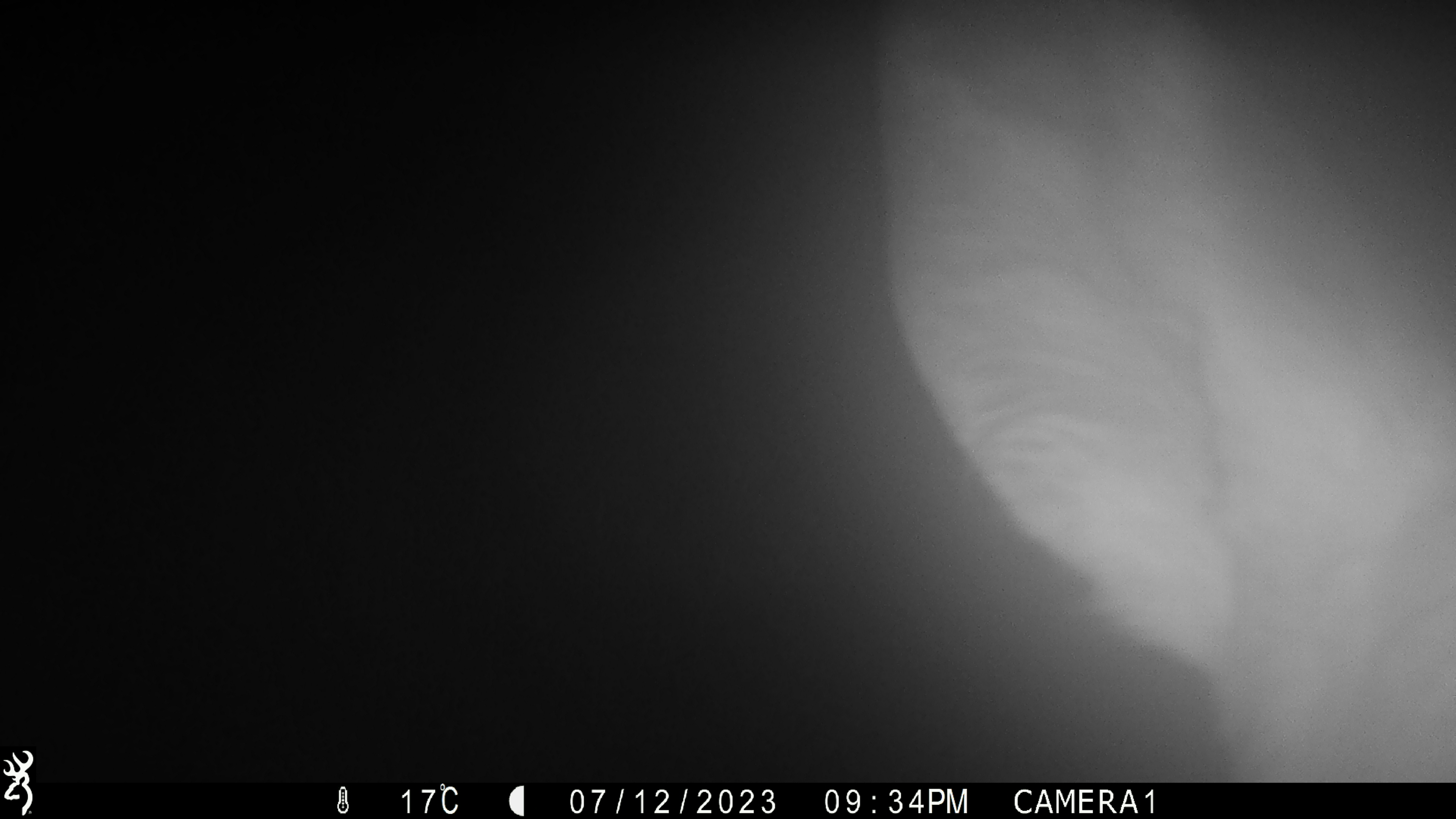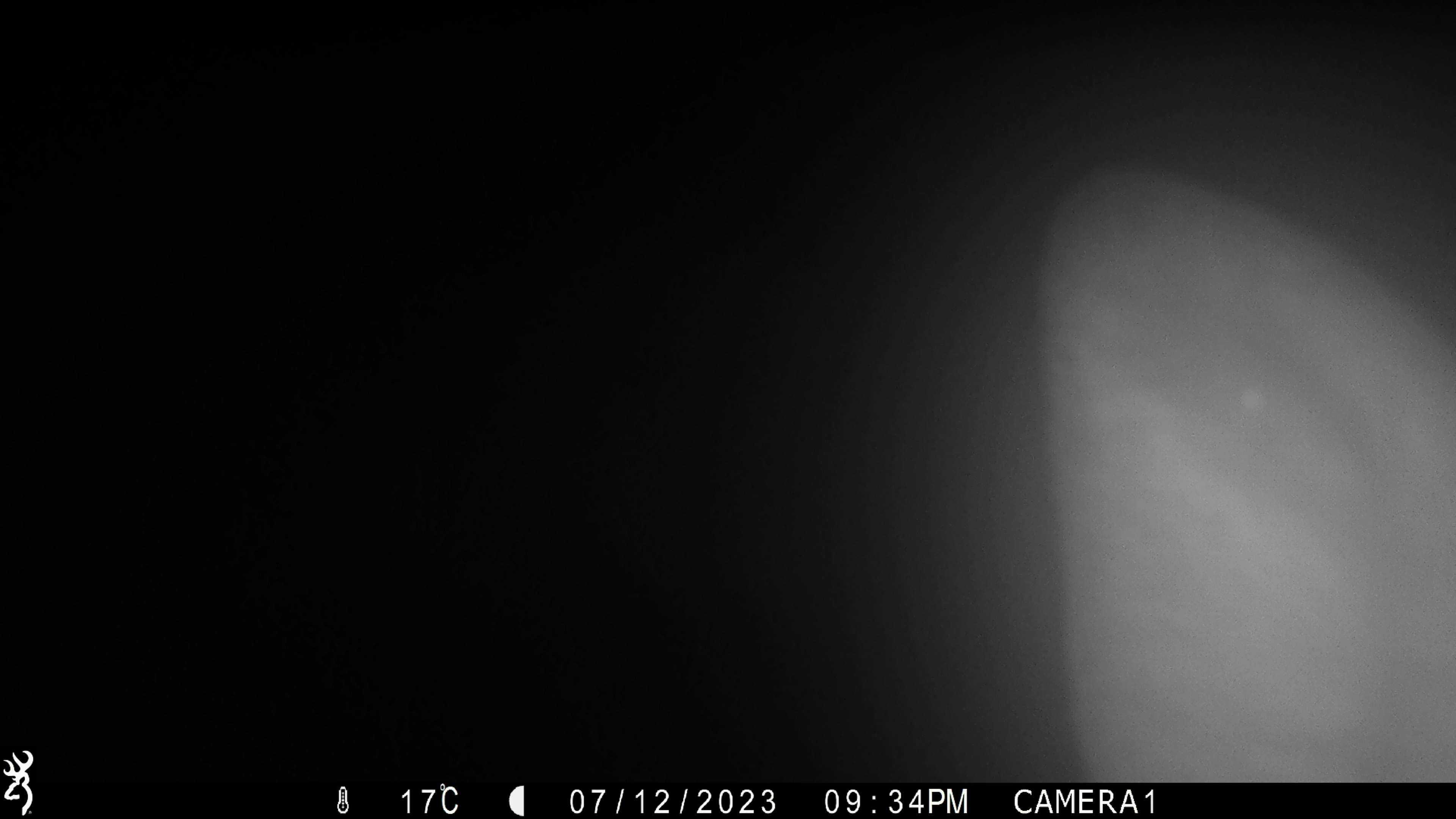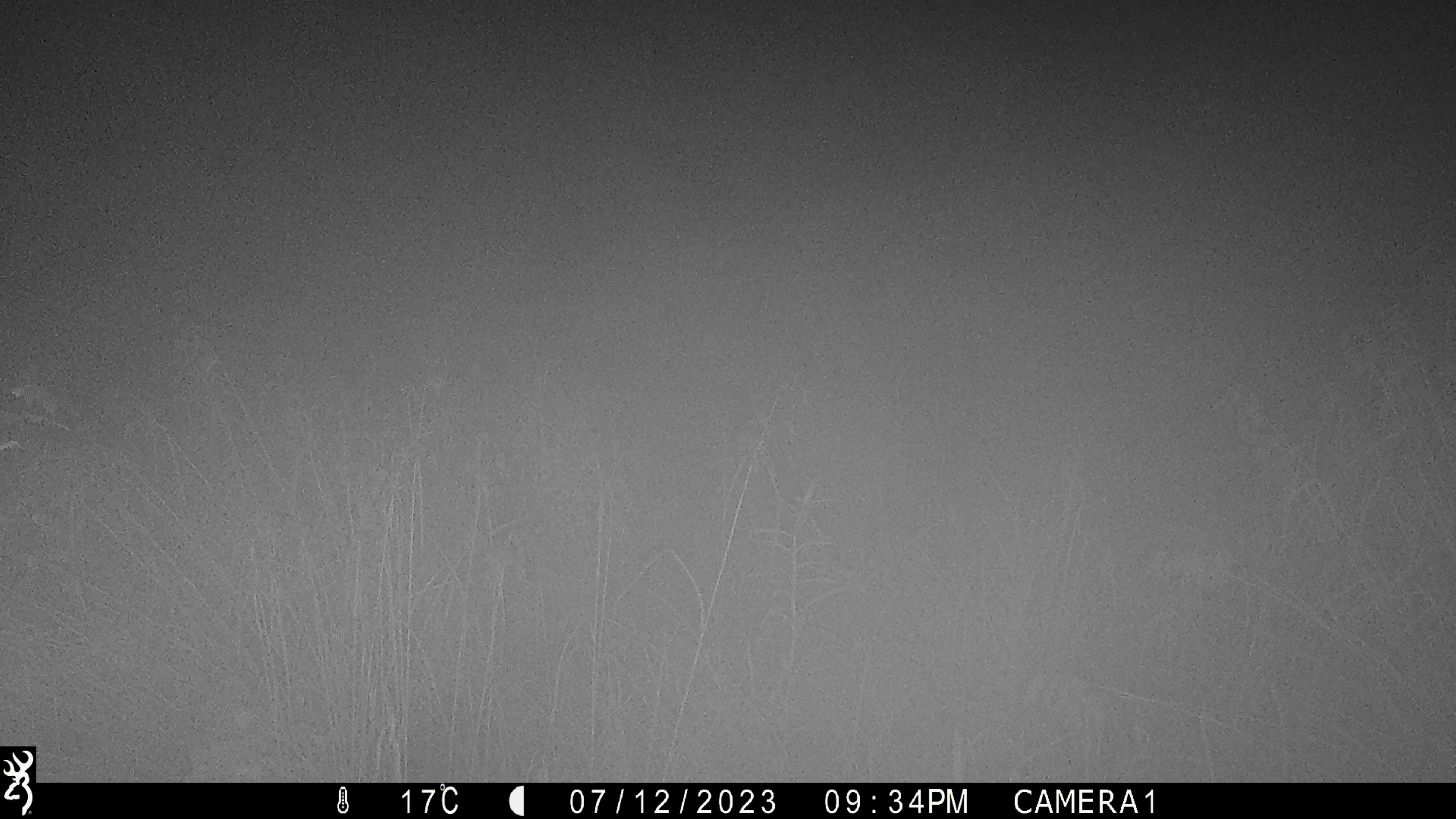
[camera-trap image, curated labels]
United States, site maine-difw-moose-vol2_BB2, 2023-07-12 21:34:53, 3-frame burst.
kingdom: Animalia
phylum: Chordata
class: Mammalia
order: Artiodactyla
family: Cervidae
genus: Alces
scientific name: Alces alces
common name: moose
Moose (Alces alces).